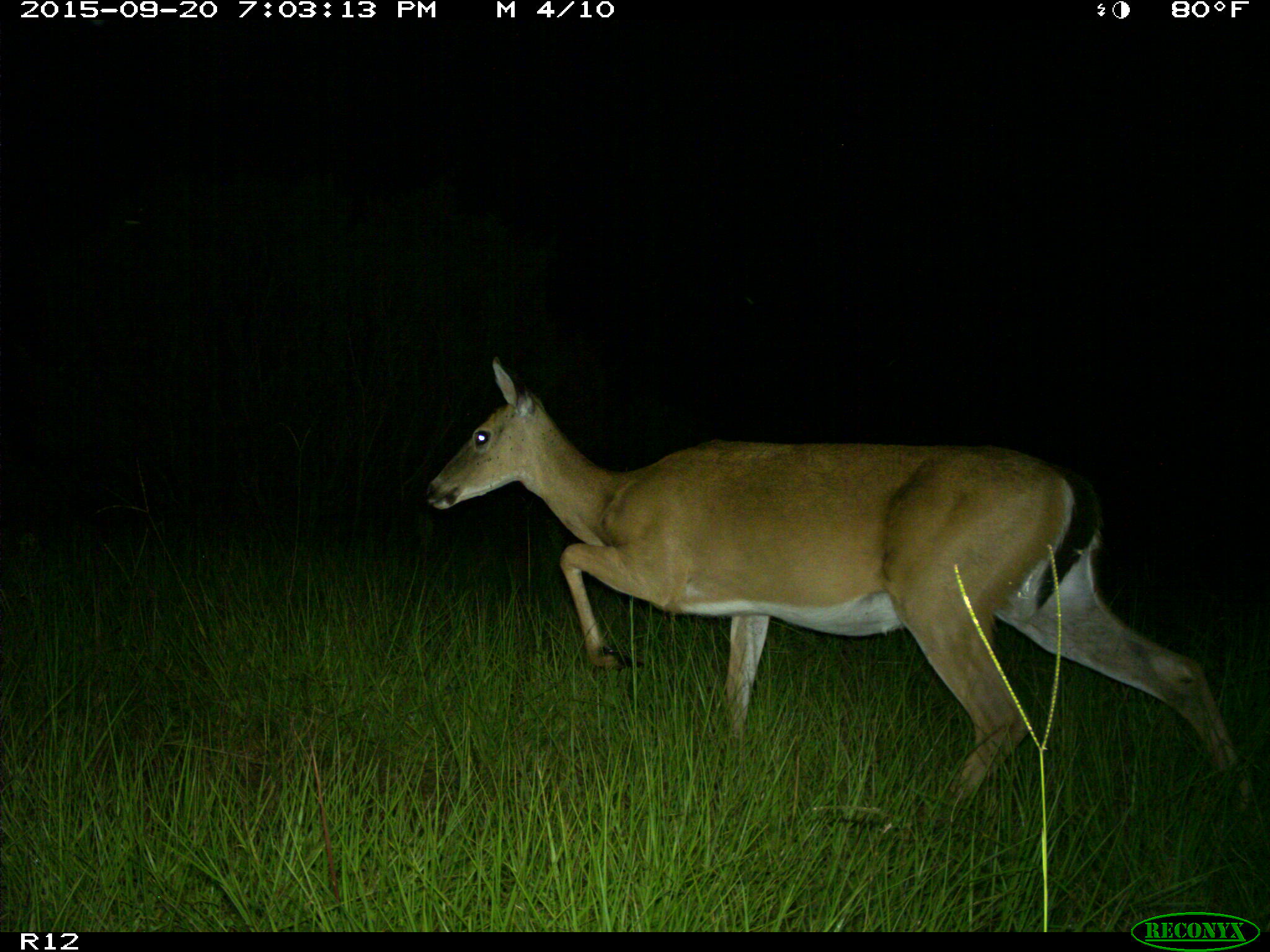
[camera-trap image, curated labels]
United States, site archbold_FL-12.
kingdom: Animalia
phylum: Chordata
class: Mammalia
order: Artiodactyla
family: Cervidae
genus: Odocoileus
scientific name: Odocoileus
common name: deer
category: unidentified deer